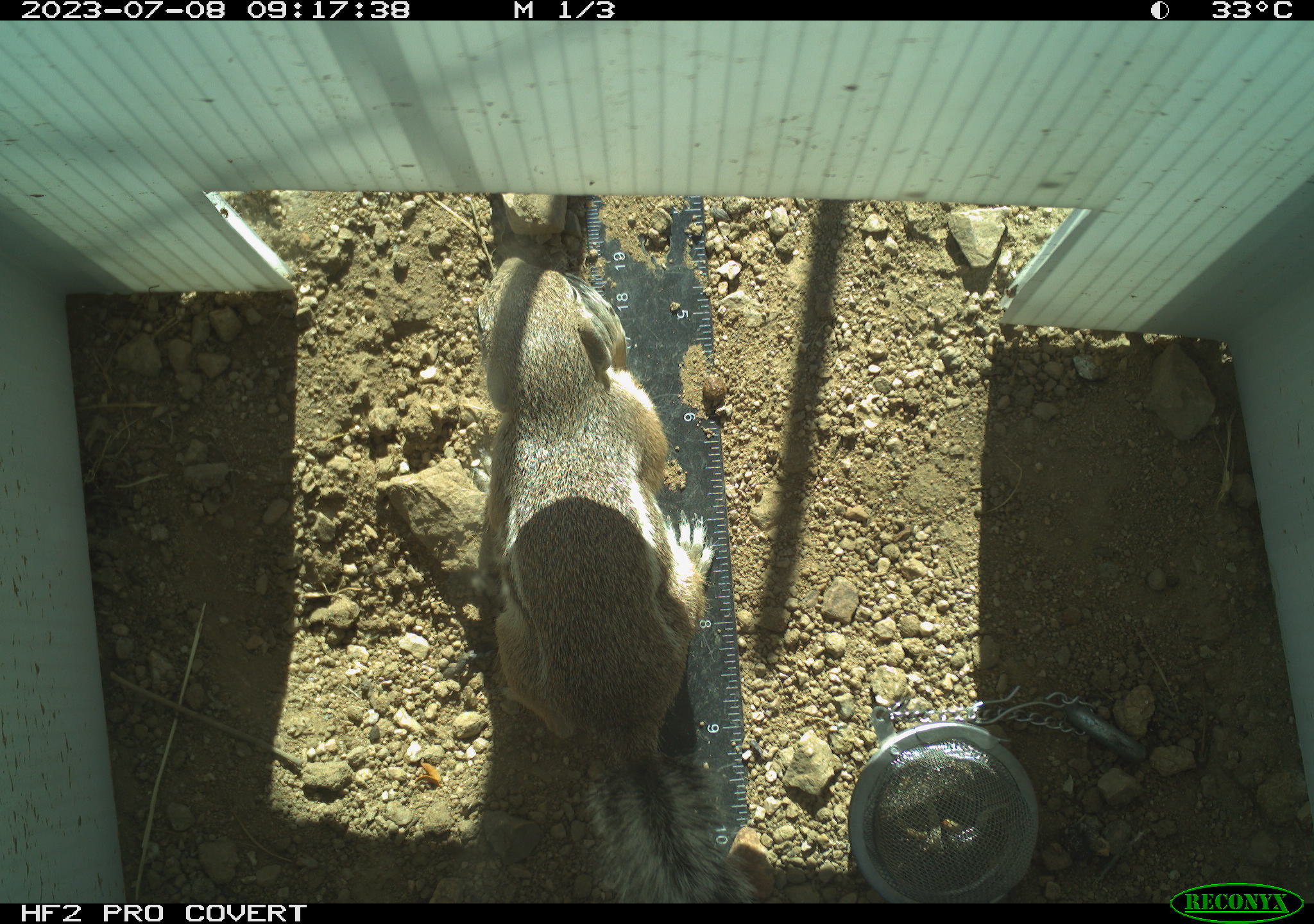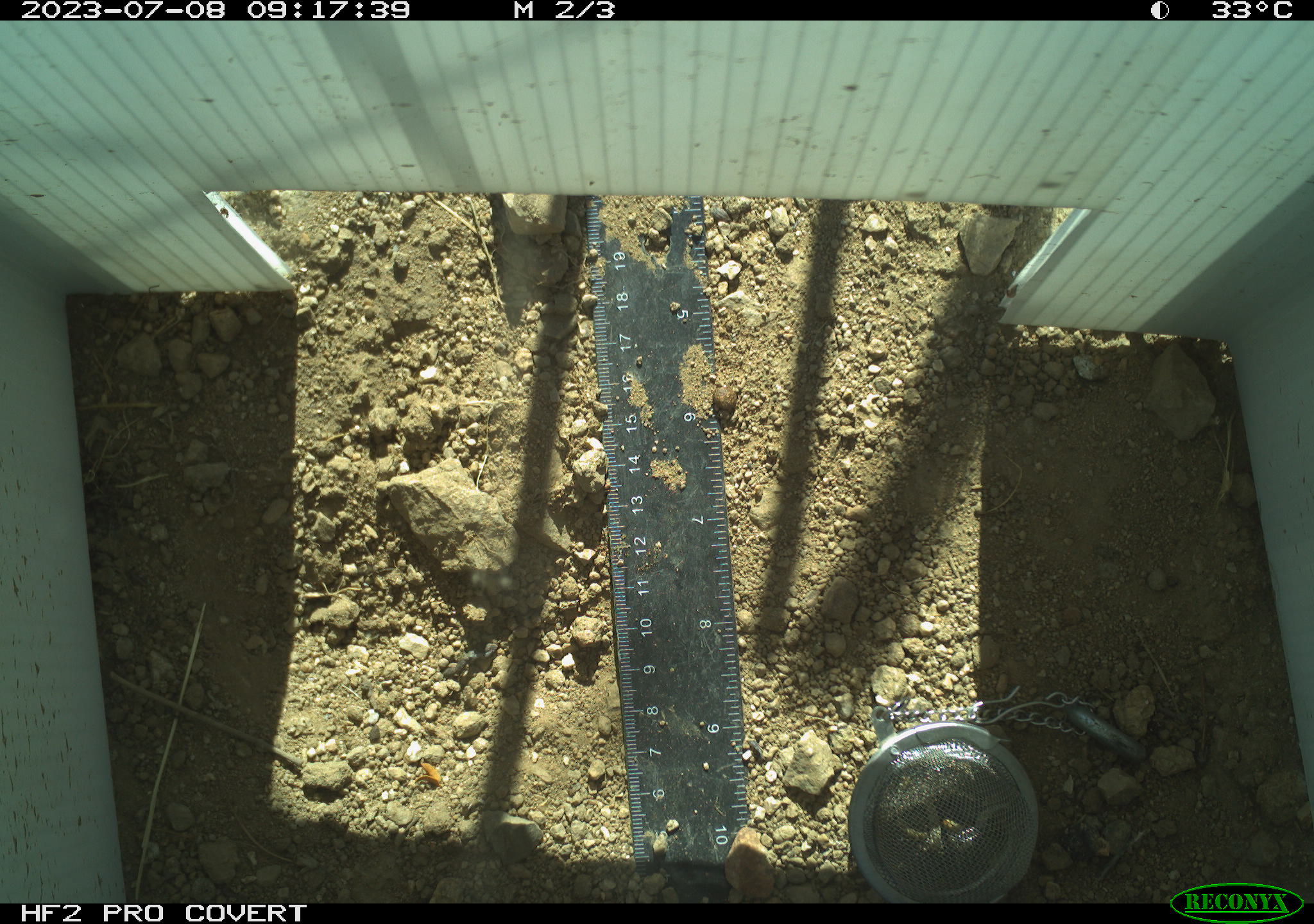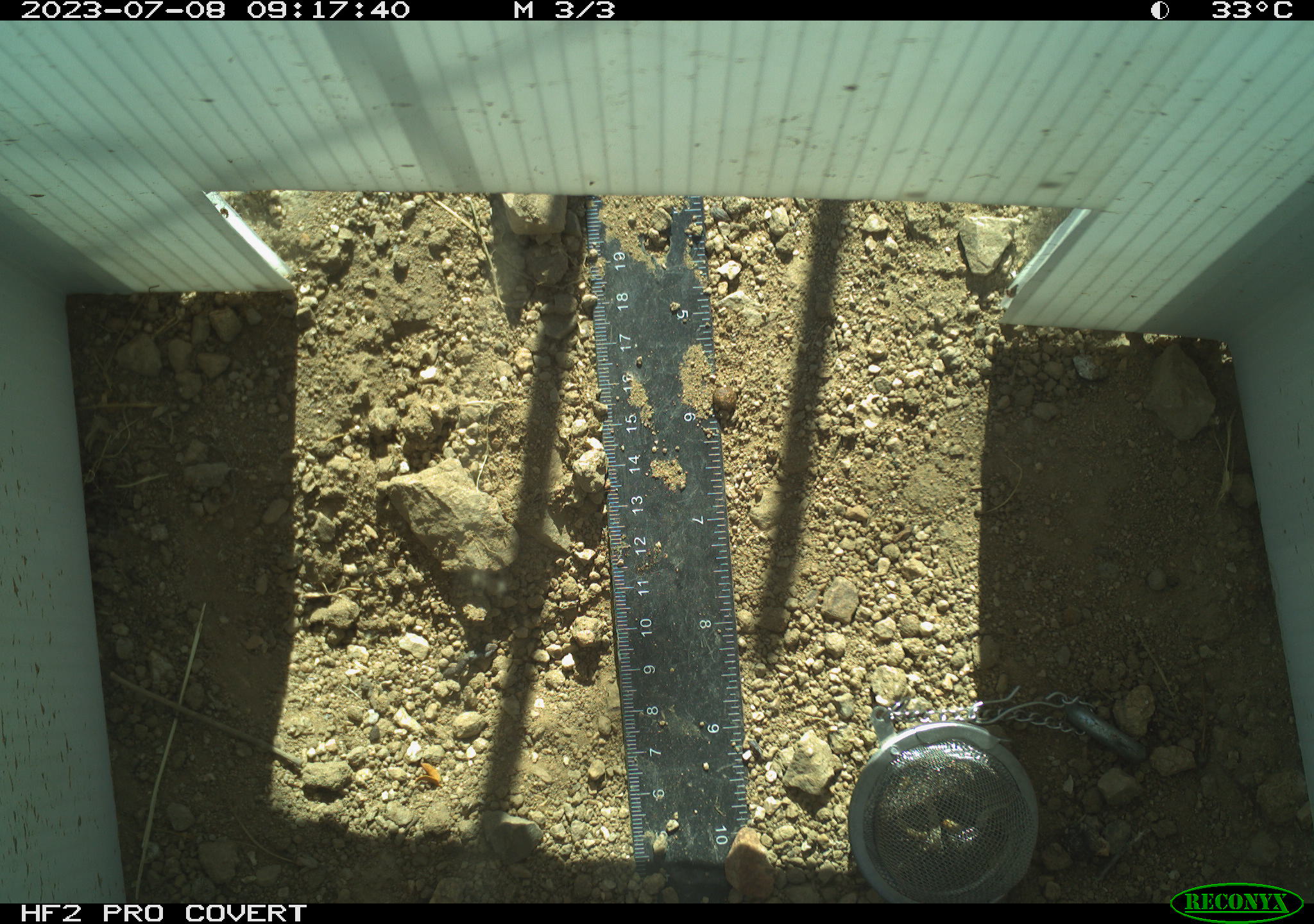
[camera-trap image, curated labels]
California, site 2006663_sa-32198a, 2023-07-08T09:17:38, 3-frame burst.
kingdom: Animalia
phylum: Chordata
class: Mammalia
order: Rodentia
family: Sciuridae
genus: Ammospermophilus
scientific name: Ammospermophilus leucurus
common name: white-tailed antelope squirrel